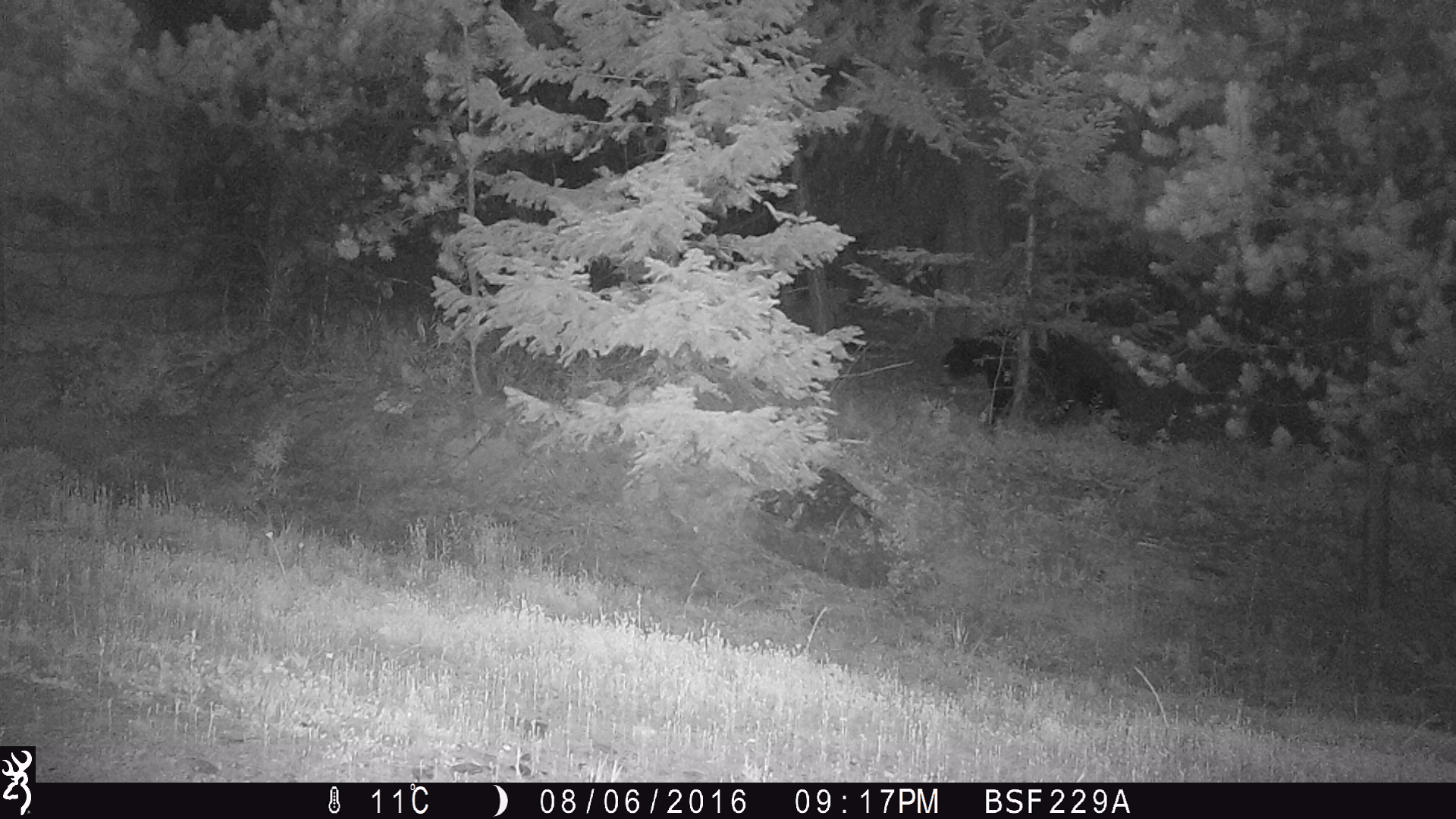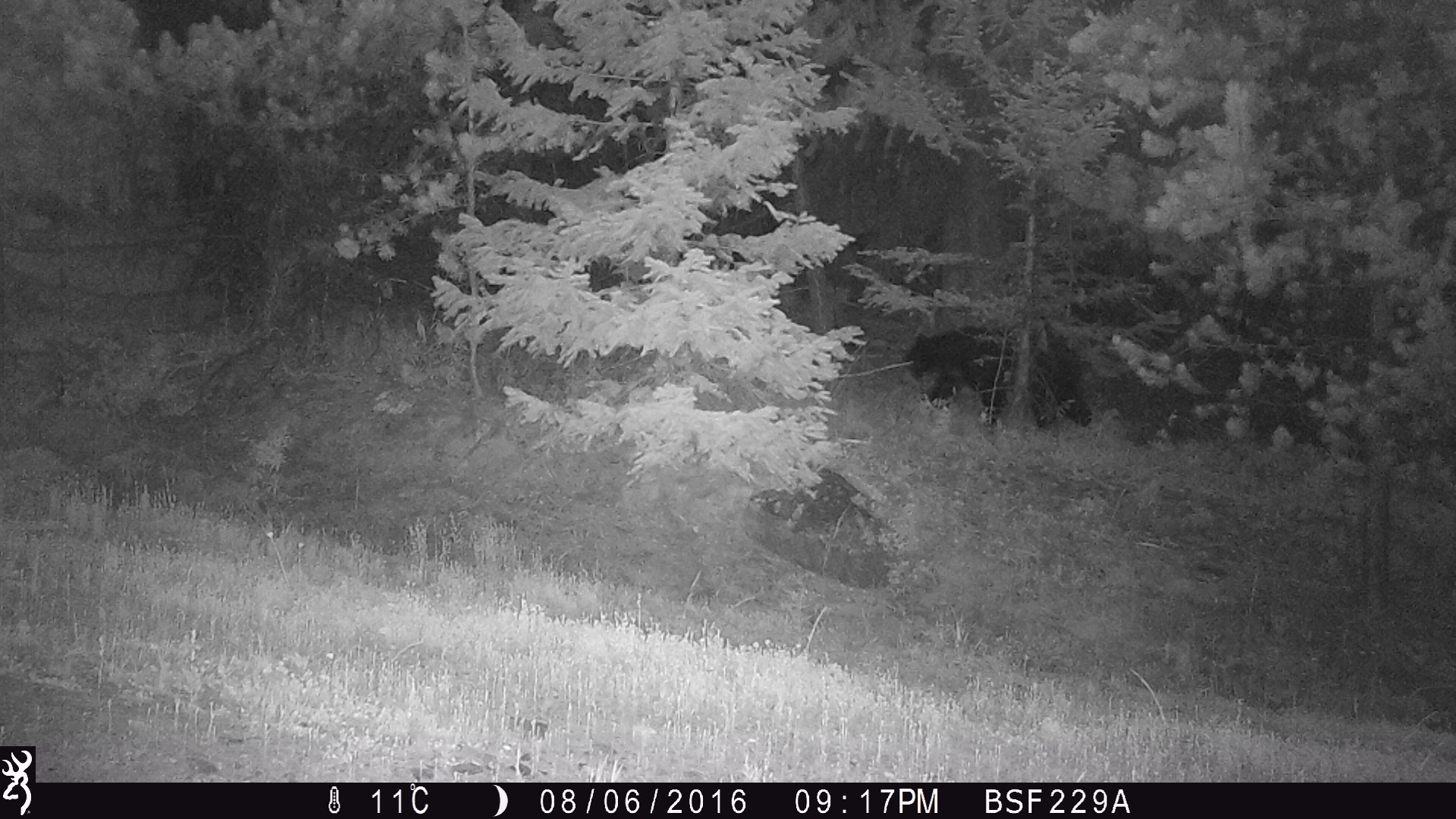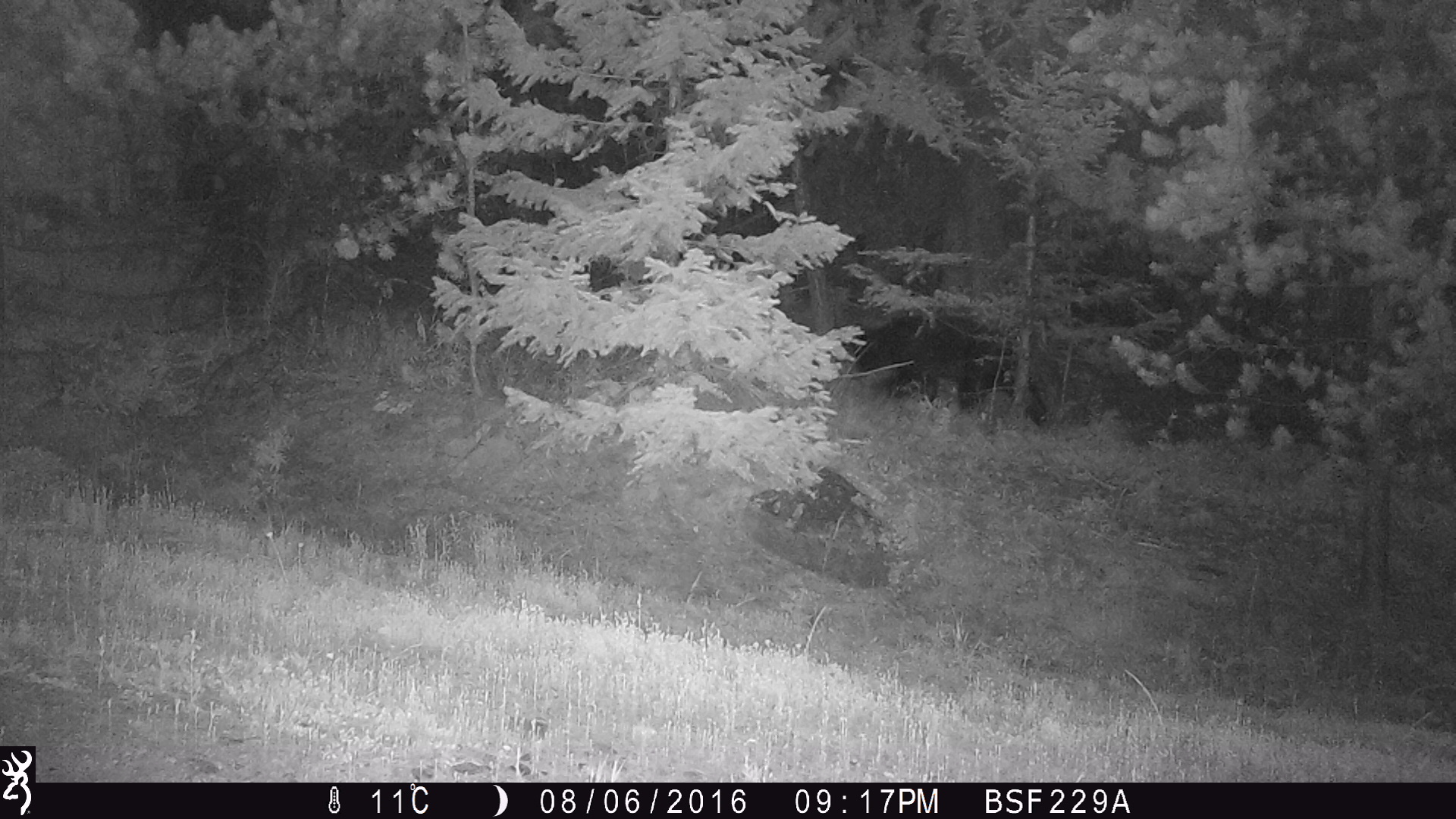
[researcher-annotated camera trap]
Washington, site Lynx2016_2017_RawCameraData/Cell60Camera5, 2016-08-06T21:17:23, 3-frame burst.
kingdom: Animalia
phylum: Chordata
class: Mammalia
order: Carnivora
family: Ursidae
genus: Ursus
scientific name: Ursus americanus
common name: american black bear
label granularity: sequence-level